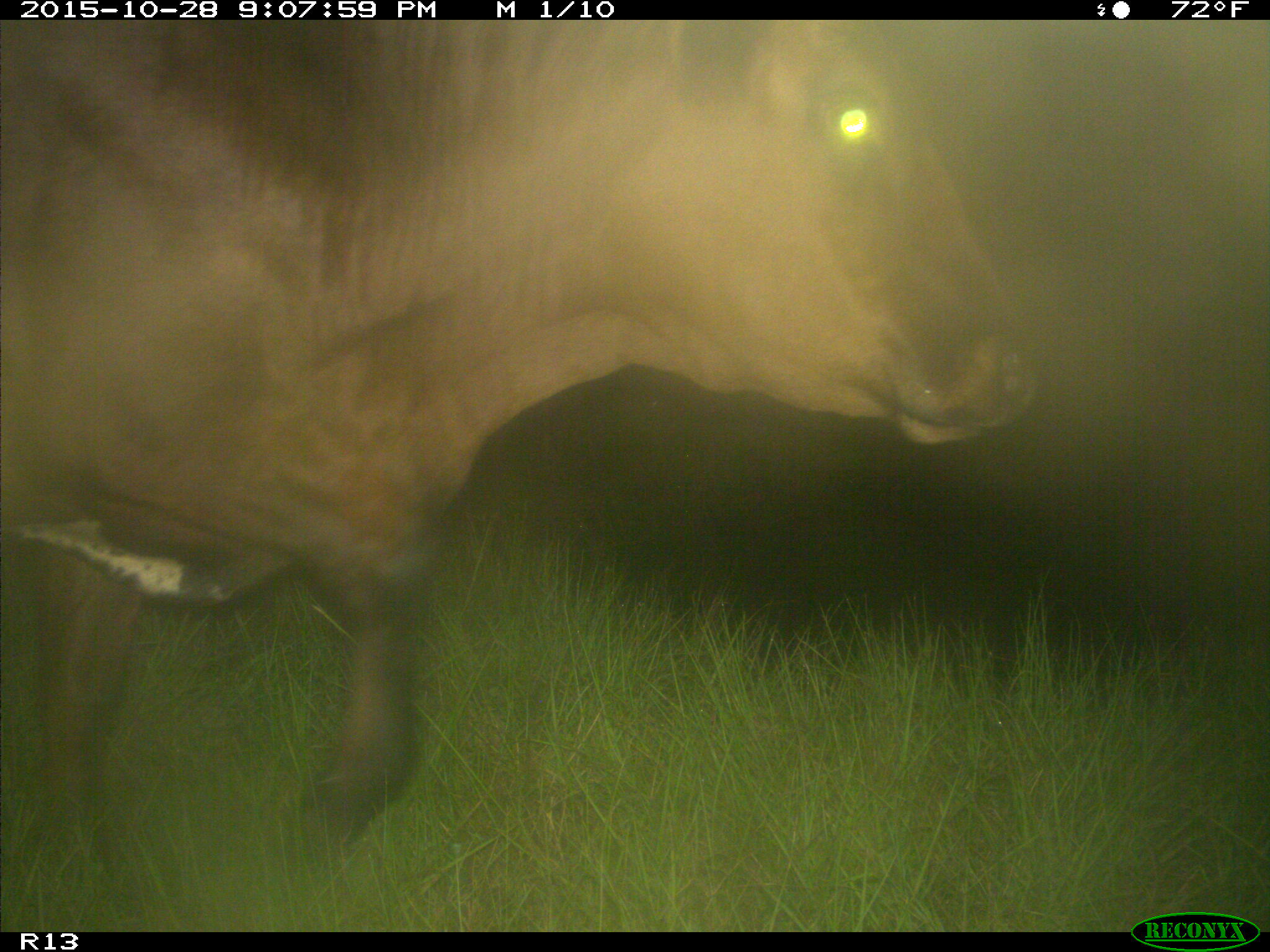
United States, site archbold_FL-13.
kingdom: Animalia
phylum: Chordata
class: Mammalia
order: Artiodactyla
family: Bovidae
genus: Bos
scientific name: Bos taurus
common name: domestic cow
Bos taurus (domestic cow).